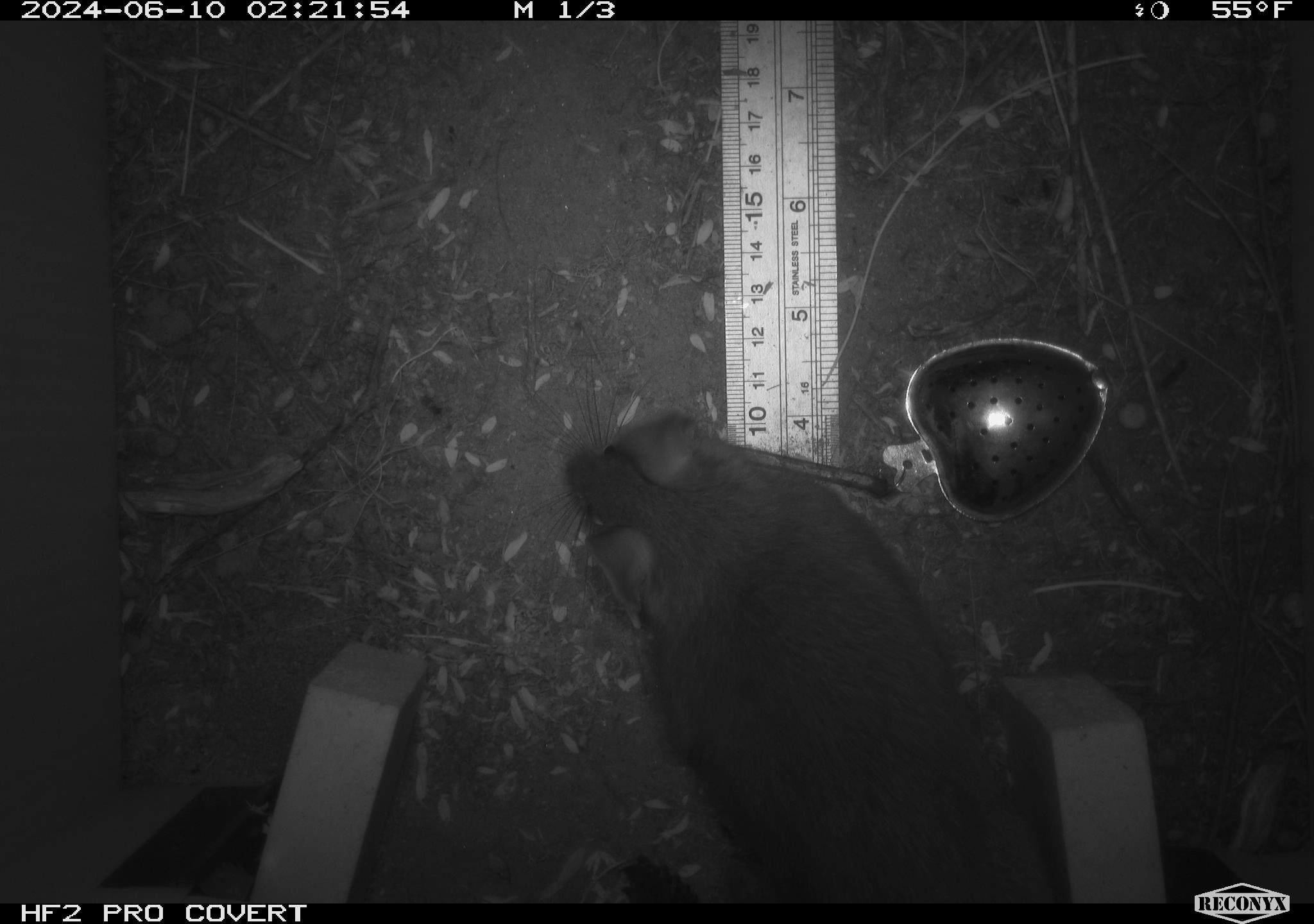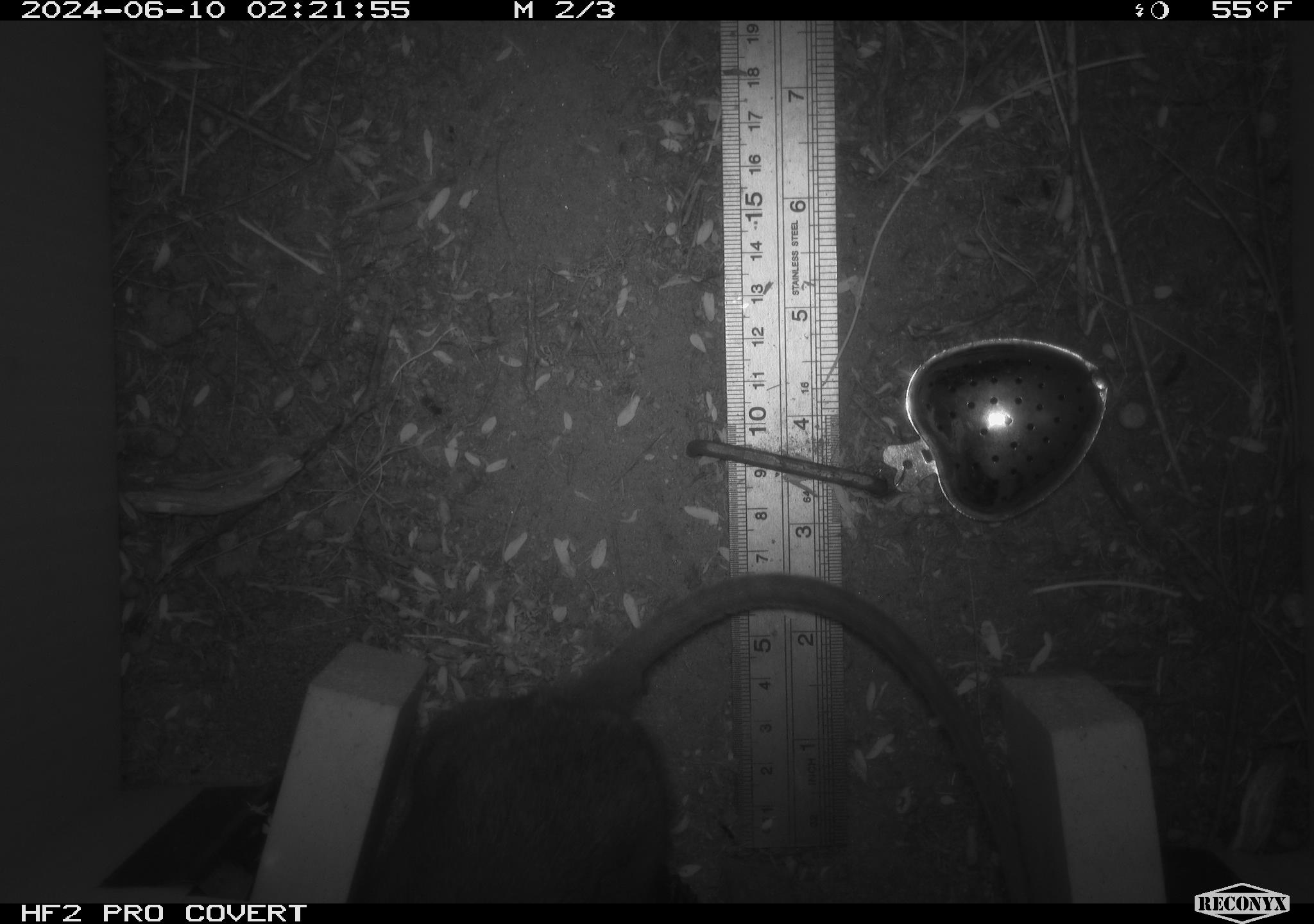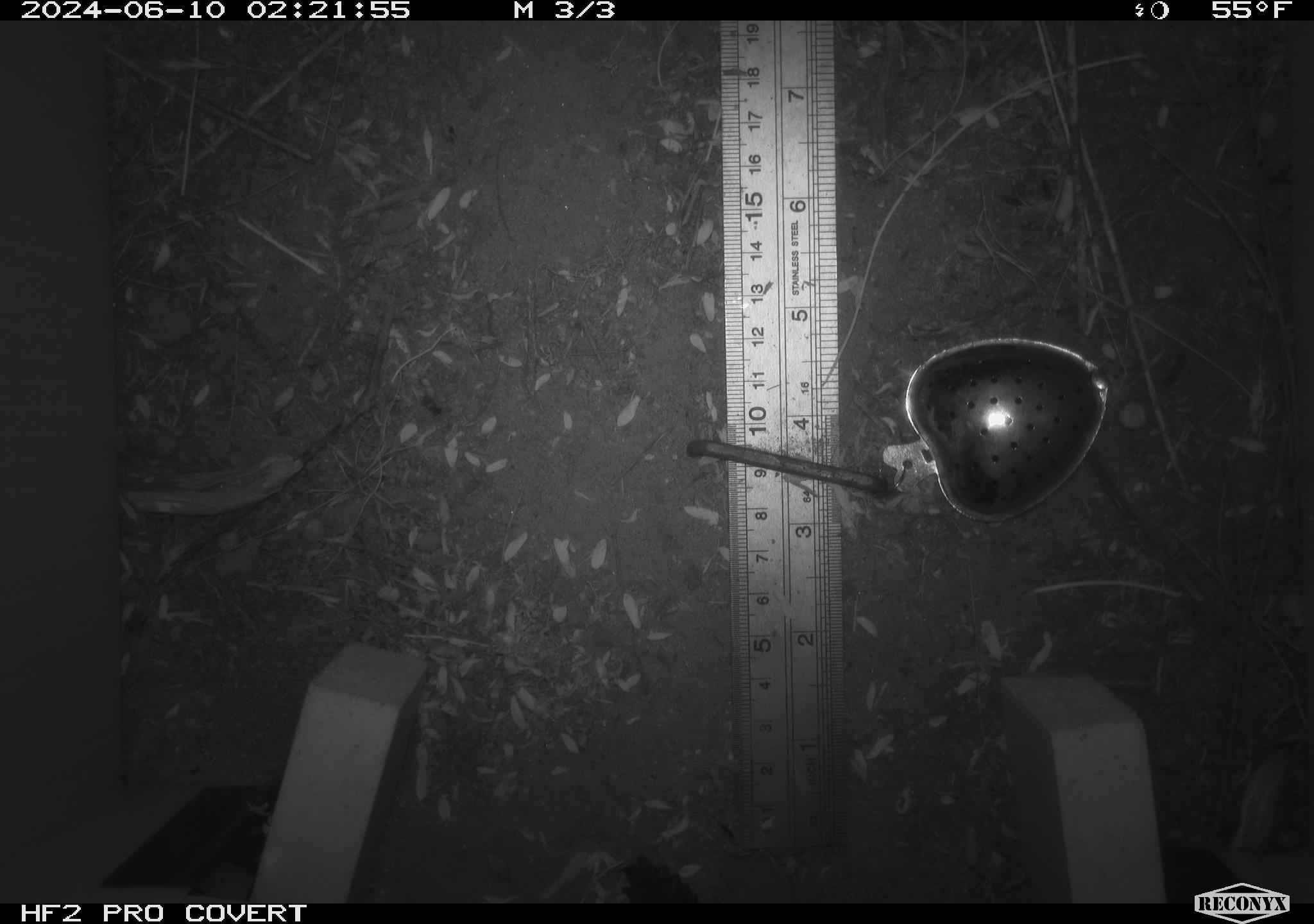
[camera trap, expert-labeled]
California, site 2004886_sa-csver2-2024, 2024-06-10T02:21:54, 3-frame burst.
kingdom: Animalia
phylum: Chordata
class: Mammalia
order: Rodentia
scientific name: Rodentia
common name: rodent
Rodent (Rodentia).